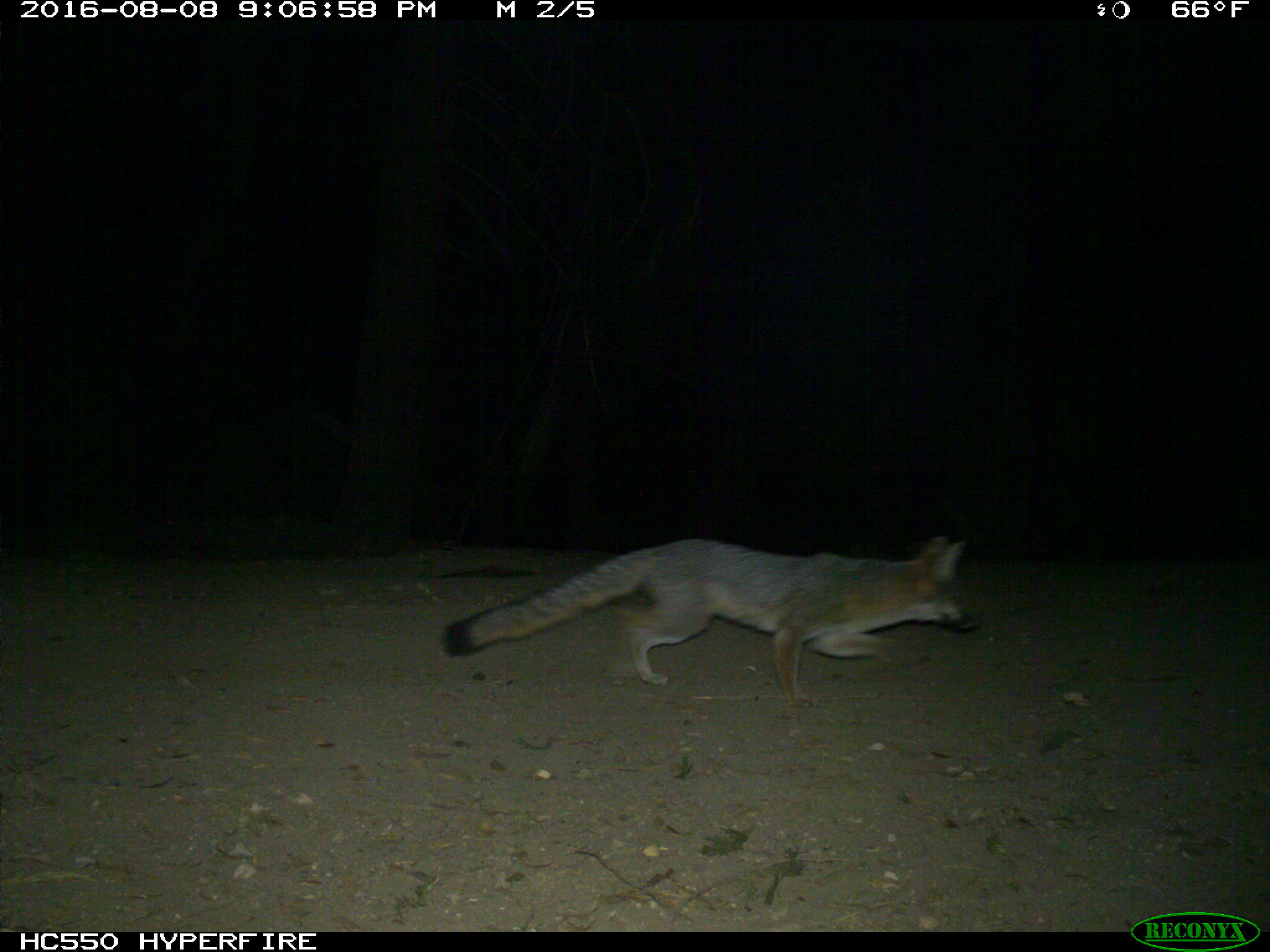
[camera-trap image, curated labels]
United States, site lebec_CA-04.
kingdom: Animalia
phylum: Chordata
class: Mammalia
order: Carnivora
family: Canidae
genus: Urocyon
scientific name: Urocyon cinereoargenteus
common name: gray fox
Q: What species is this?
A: Urocyon cinereoargenteus (gray fox).